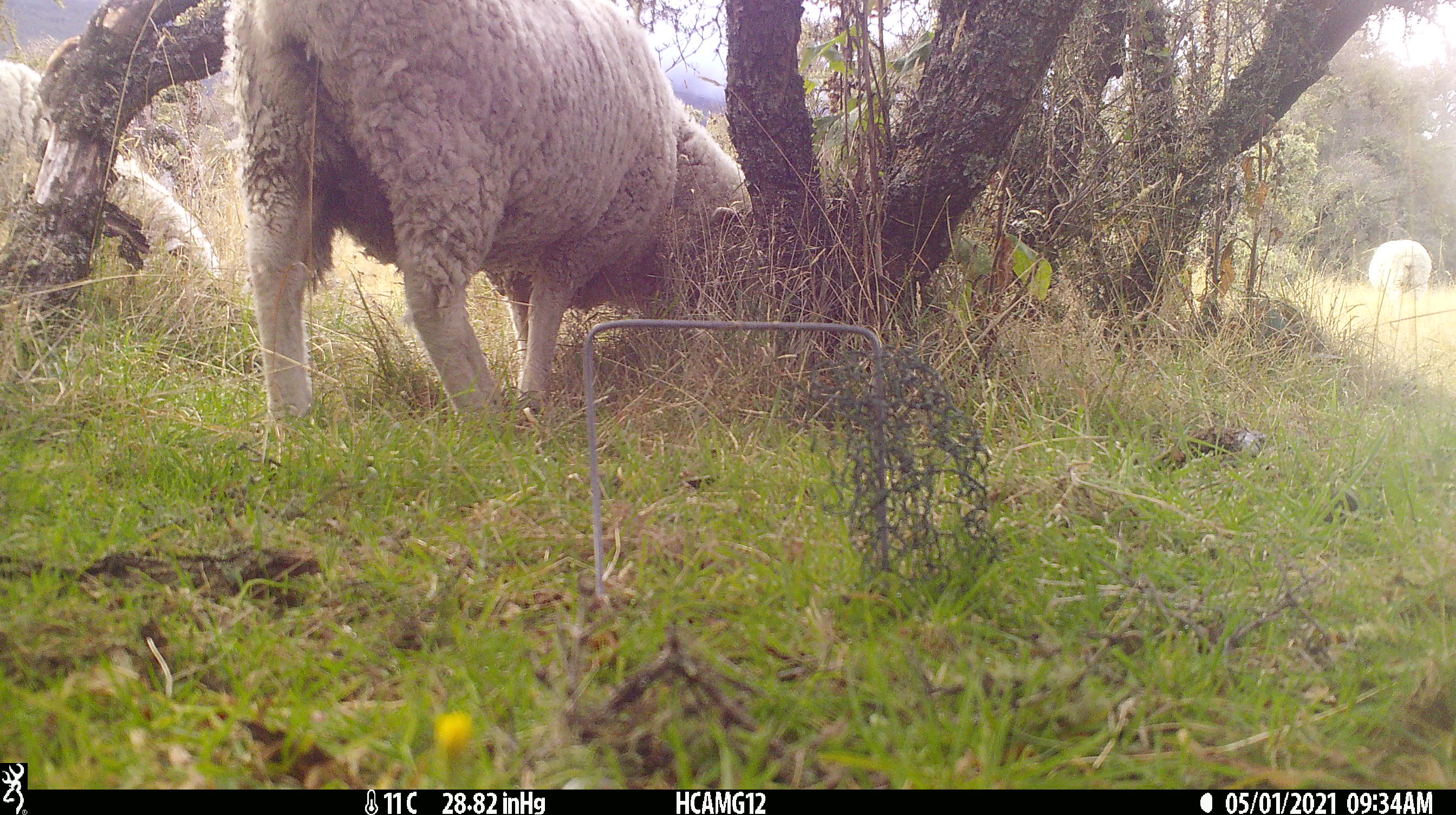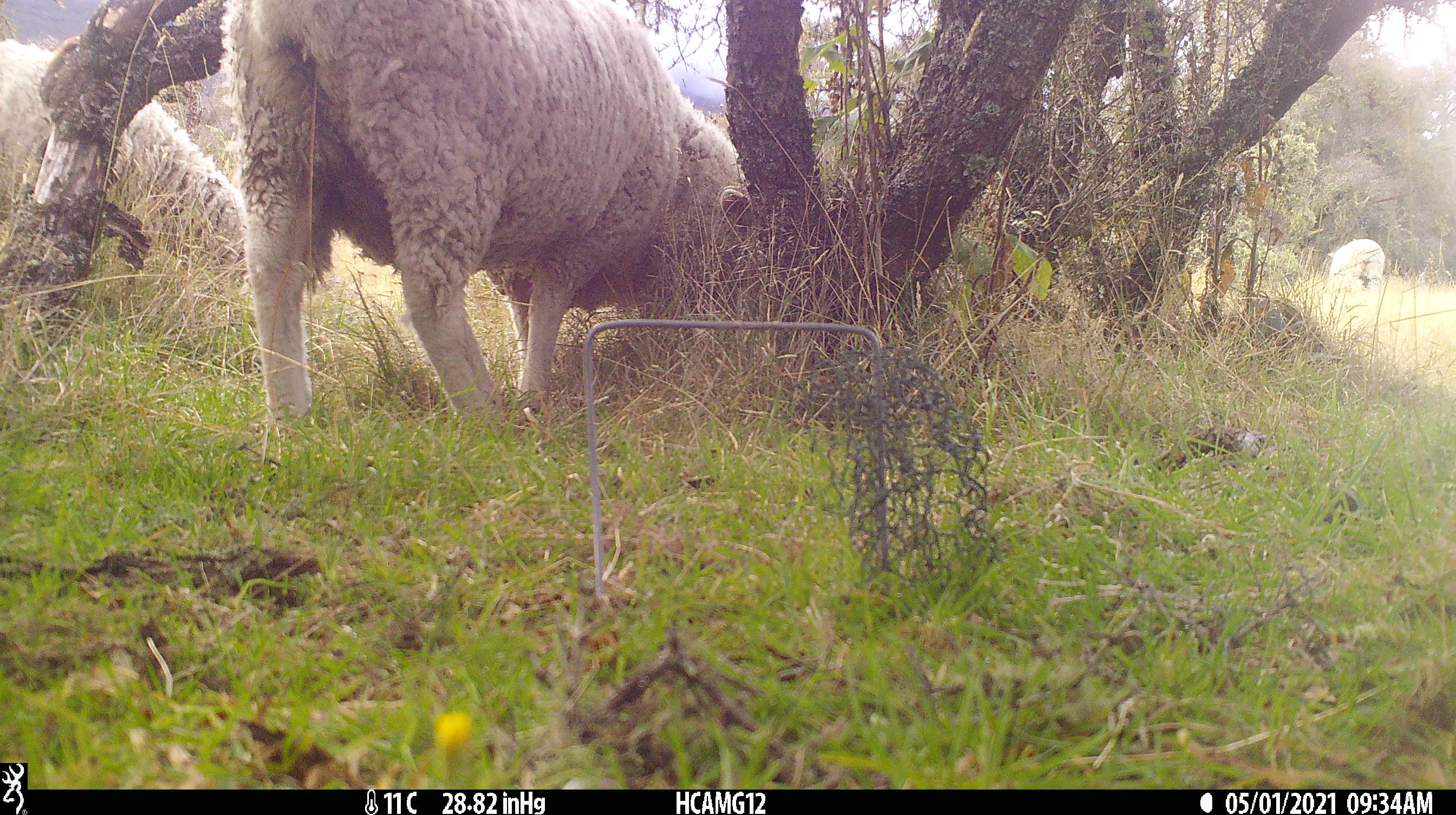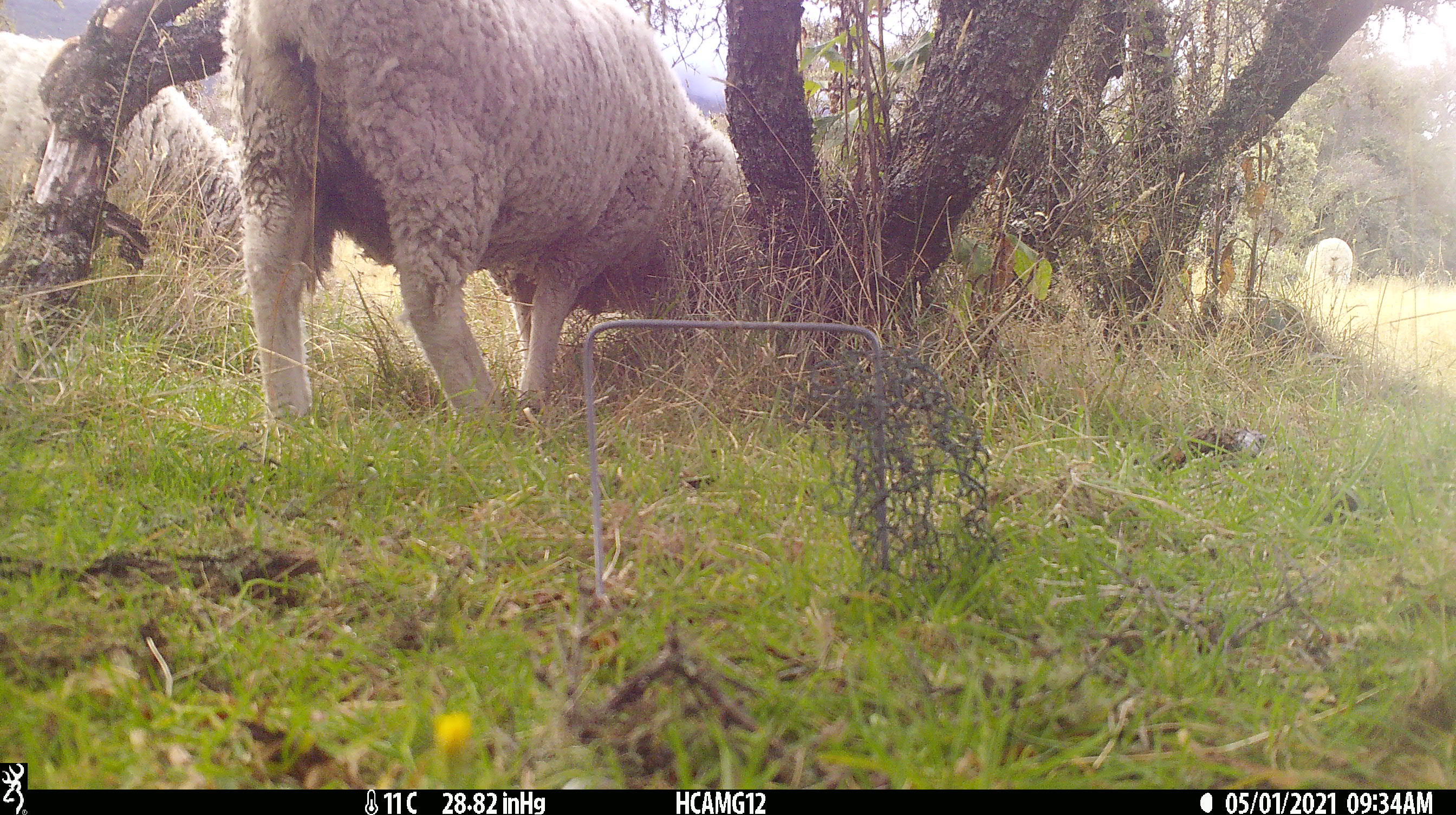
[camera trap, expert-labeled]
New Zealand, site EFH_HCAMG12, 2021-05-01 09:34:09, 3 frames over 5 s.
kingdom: Animalia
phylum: Chordata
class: Mammalia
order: Artiodactyla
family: Bovidae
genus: Ovis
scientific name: Ovis aries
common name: domestic sheep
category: sheep